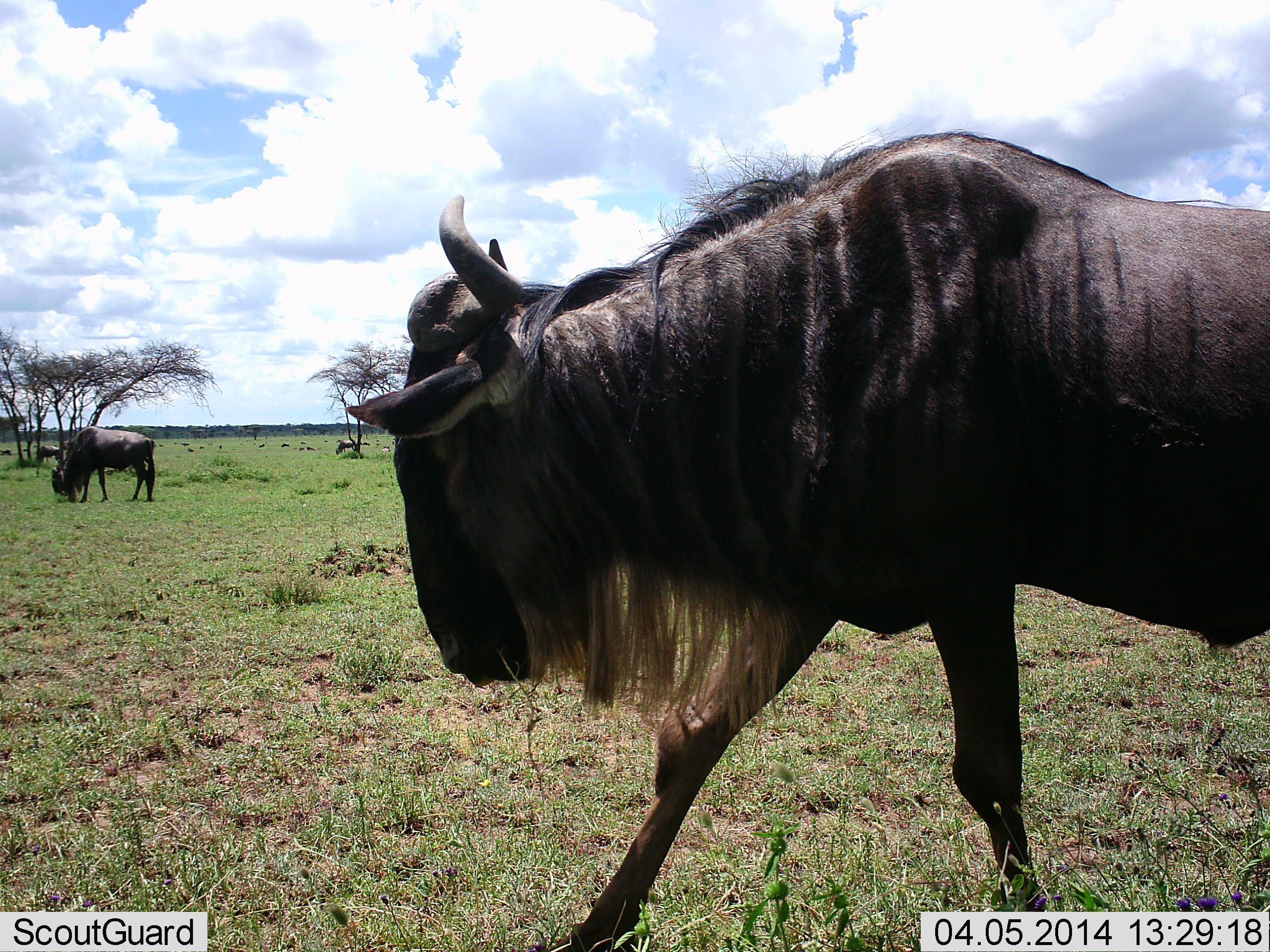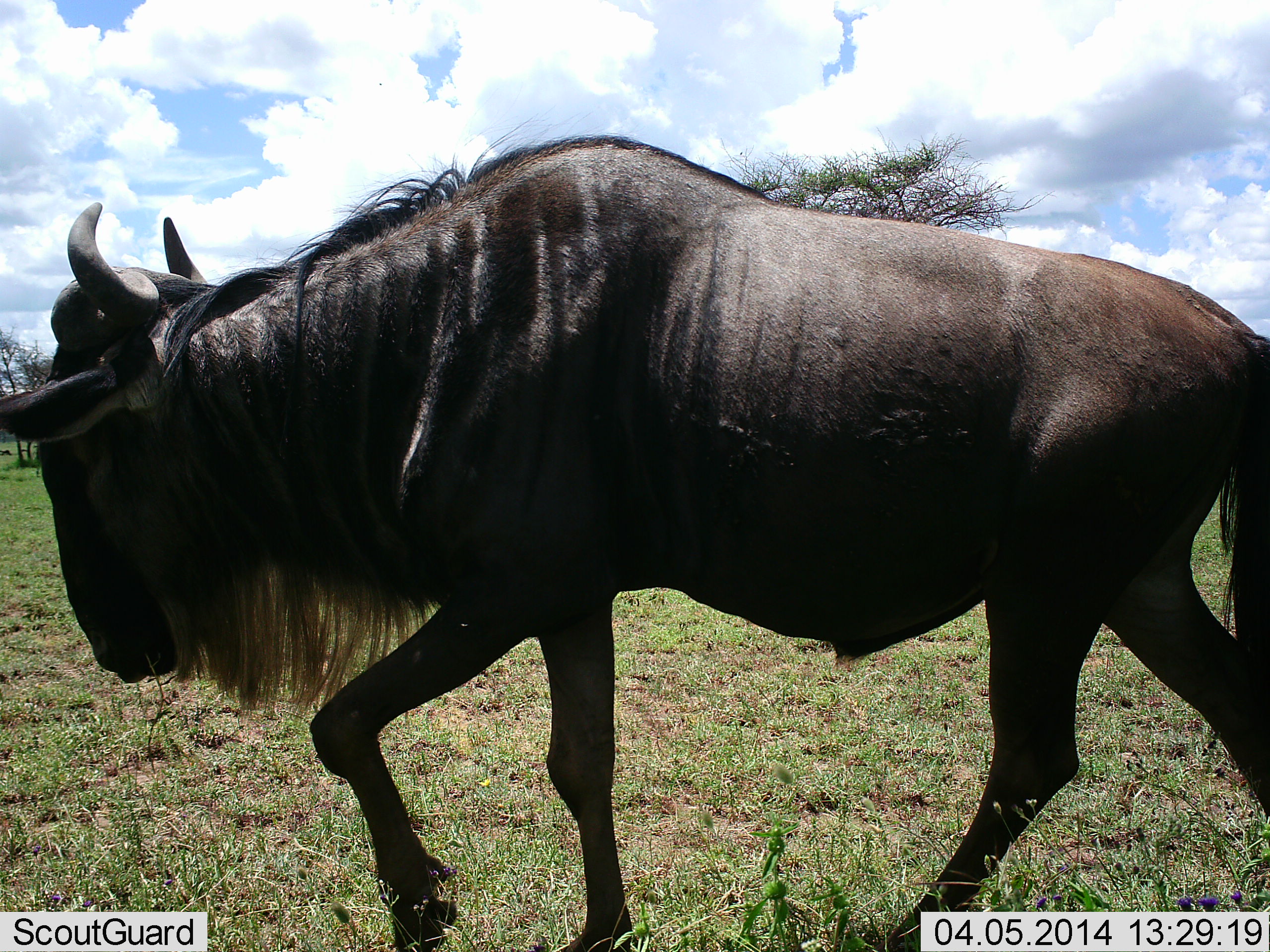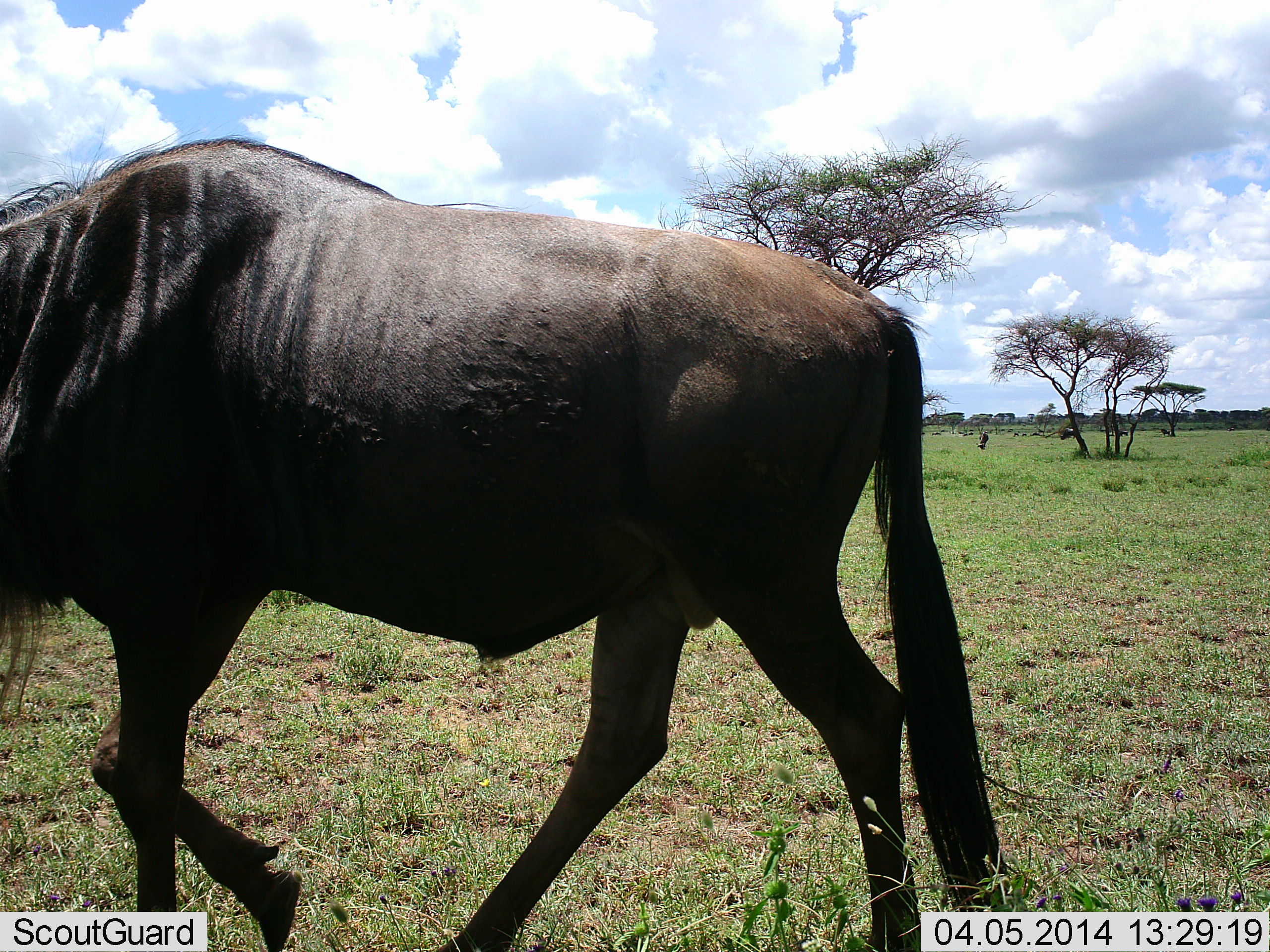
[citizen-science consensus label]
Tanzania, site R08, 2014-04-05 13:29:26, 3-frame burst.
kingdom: Animalia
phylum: Chordata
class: Mammalia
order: Artiodactyla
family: Bovidae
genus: Connochaetes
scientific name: Connochaetes taurinus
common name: blue wildebeest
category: wildebeest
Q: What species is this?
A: Wildebeest (blue wildebeest) (Connochaetes taurinus).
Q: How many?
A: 3.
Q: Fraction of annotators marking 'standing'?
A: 10%.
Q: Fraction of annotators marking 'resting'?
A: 0%.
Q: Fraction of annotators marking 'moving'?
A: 100%.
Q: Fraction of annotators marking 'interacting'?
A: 0%.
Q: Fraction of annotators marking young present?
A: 0%.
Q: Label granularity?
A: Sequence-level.